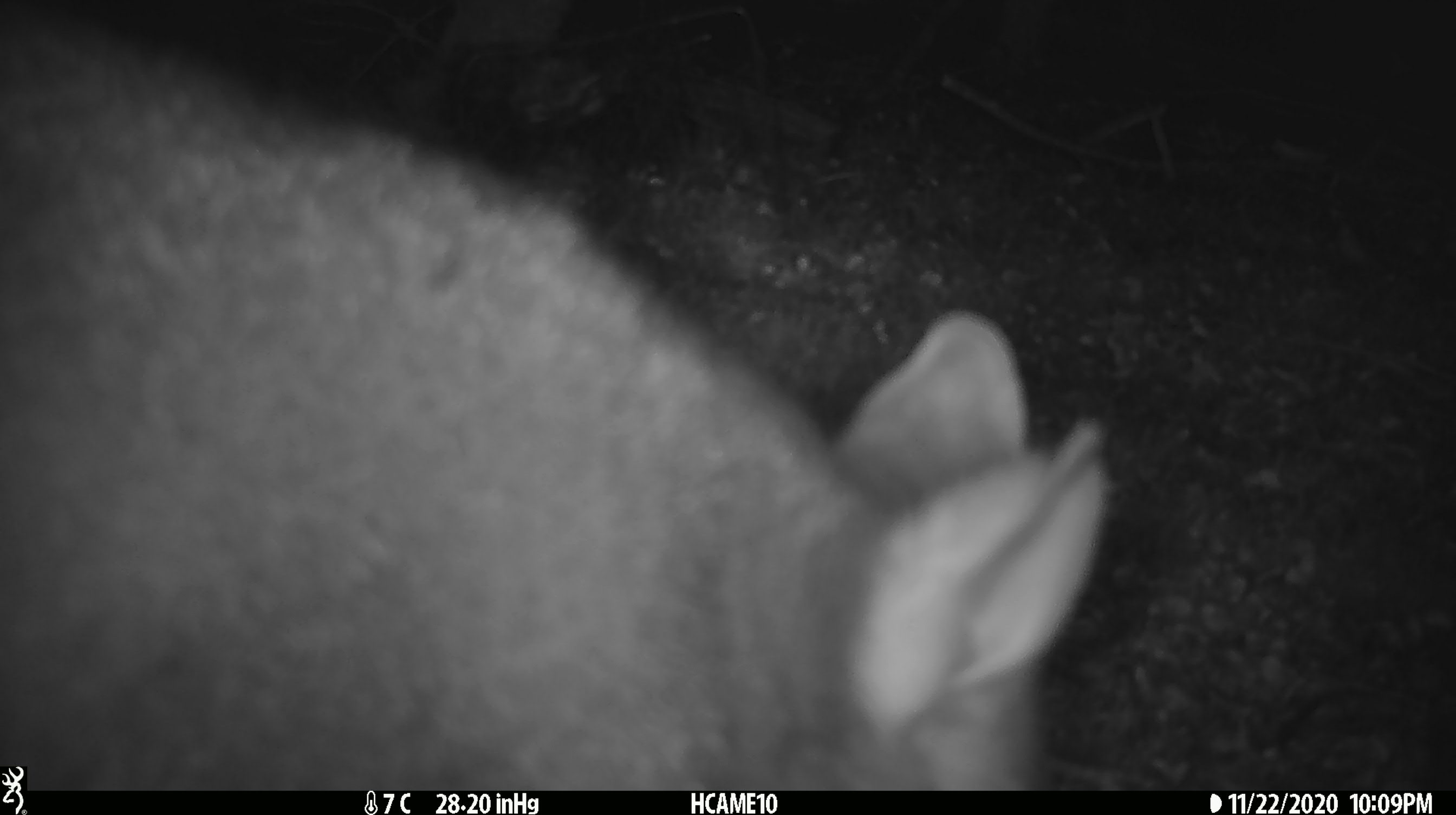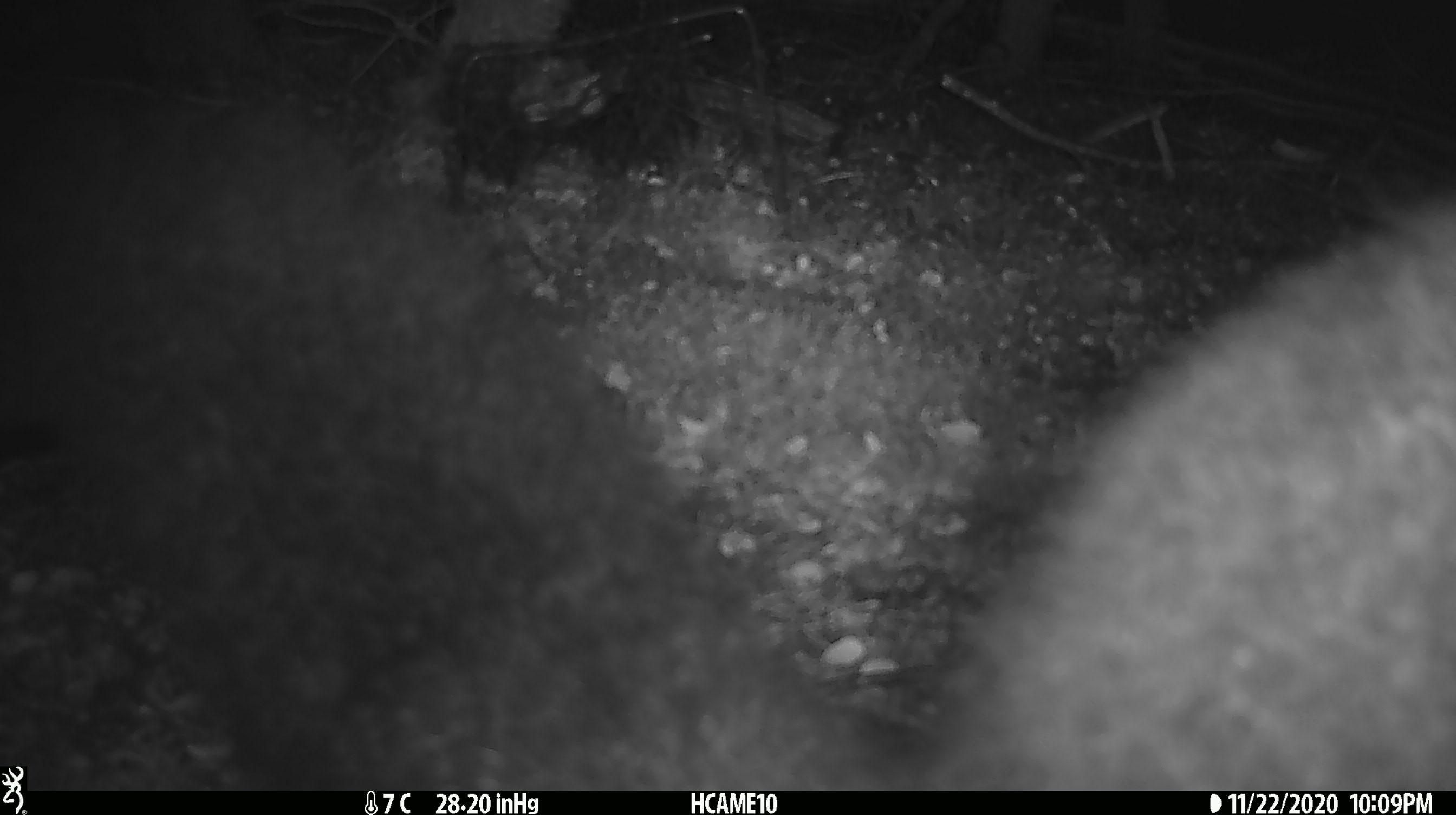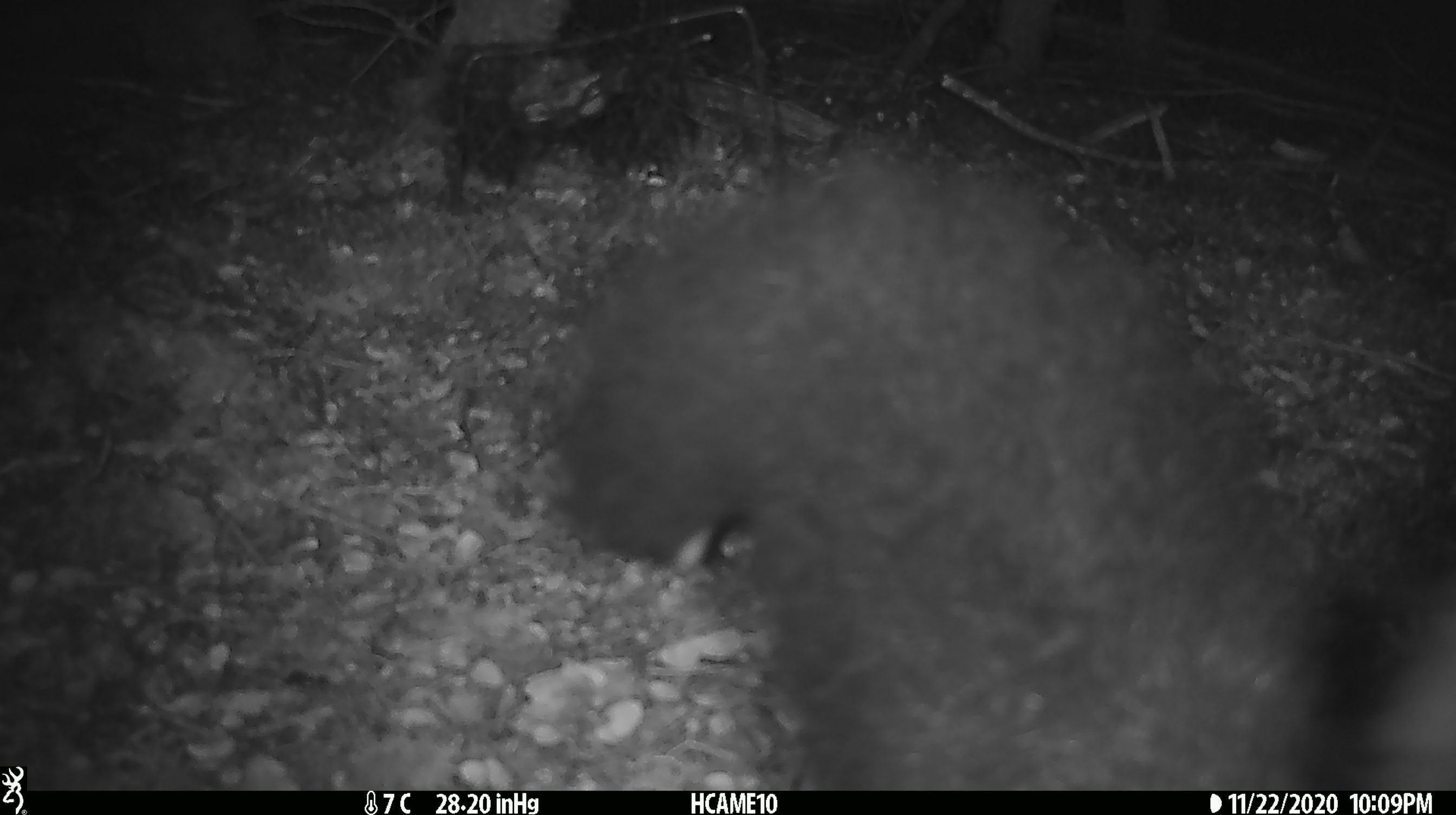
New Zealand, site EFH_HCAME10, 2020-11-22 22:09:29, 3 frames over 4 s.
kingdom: Animalia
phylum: Chordata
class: Mammalia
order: Diprotodontia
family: Phalangeridae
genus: Trichosurus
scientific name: Trichosurus vulpecula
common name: common brushtail possum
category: possum